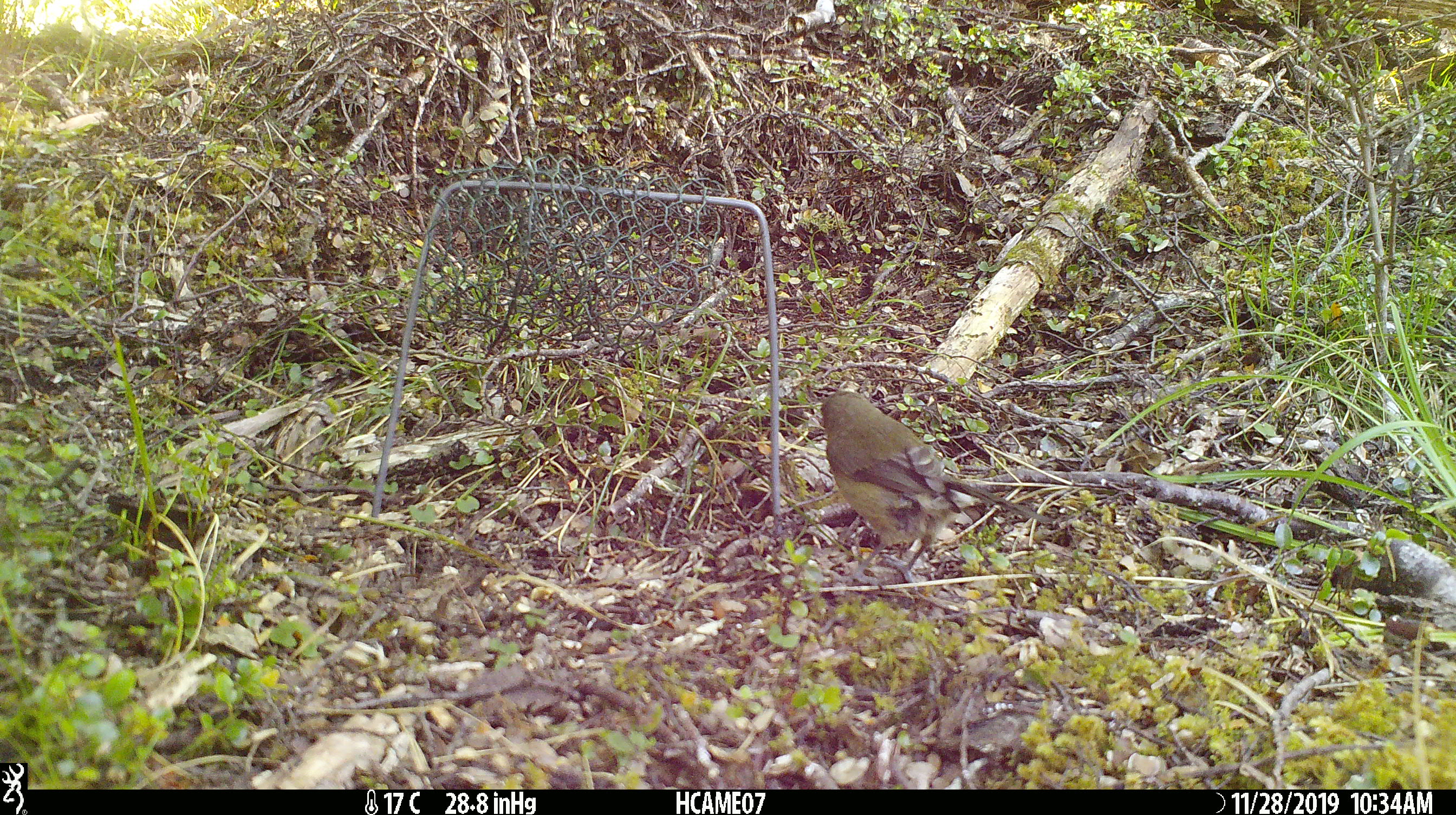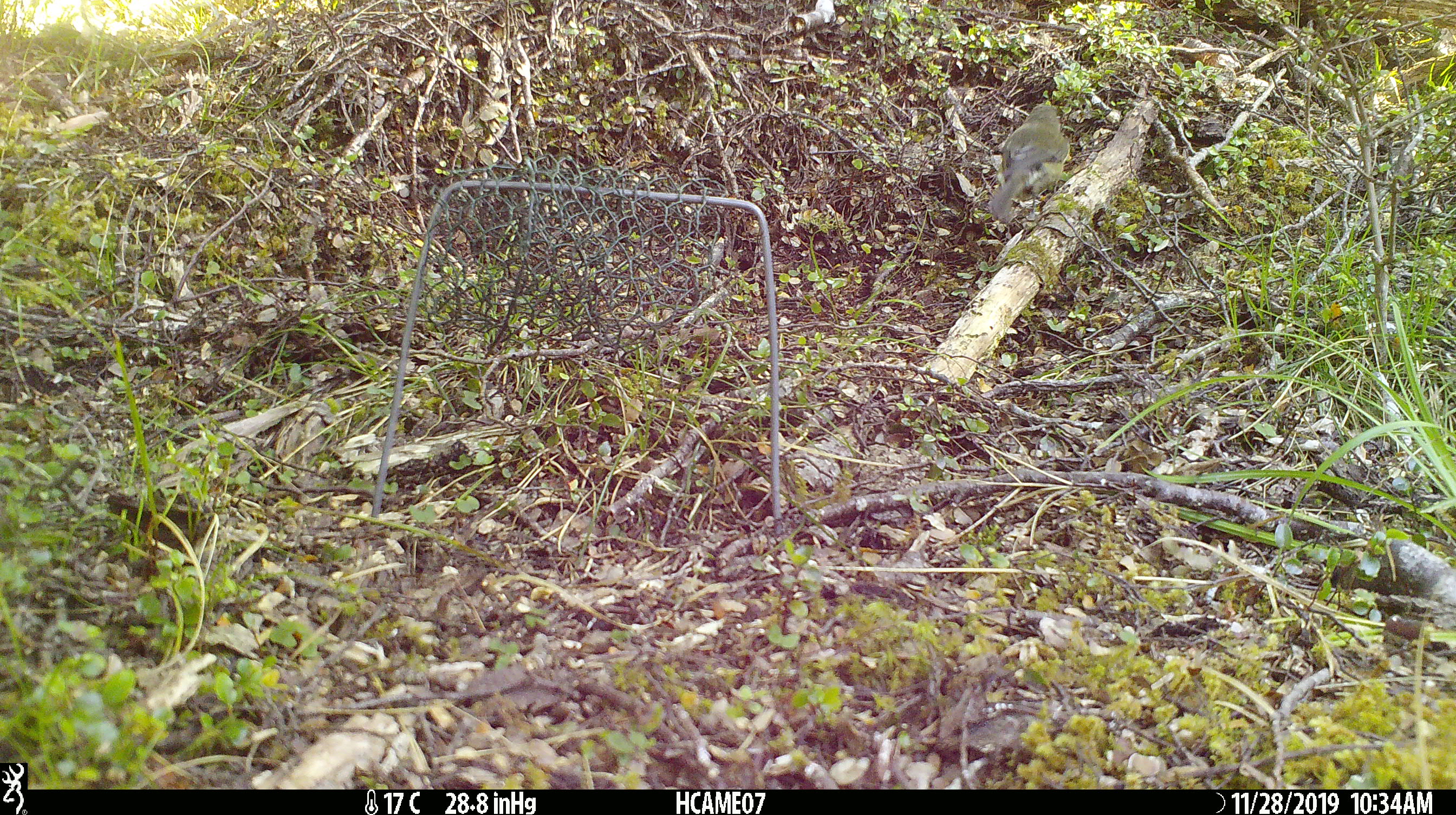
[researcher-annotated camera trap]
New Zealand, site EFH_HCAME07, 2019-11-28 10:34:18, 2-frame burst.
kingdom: Animalia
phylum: Chordata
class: Aves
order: Passeriformes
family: Meliphagidae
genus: Anthornis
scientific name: Anthornis melanura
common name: new zealand bellbird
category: bellbird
Bellbird (new zealand bellbird) (Anthornis melanura).